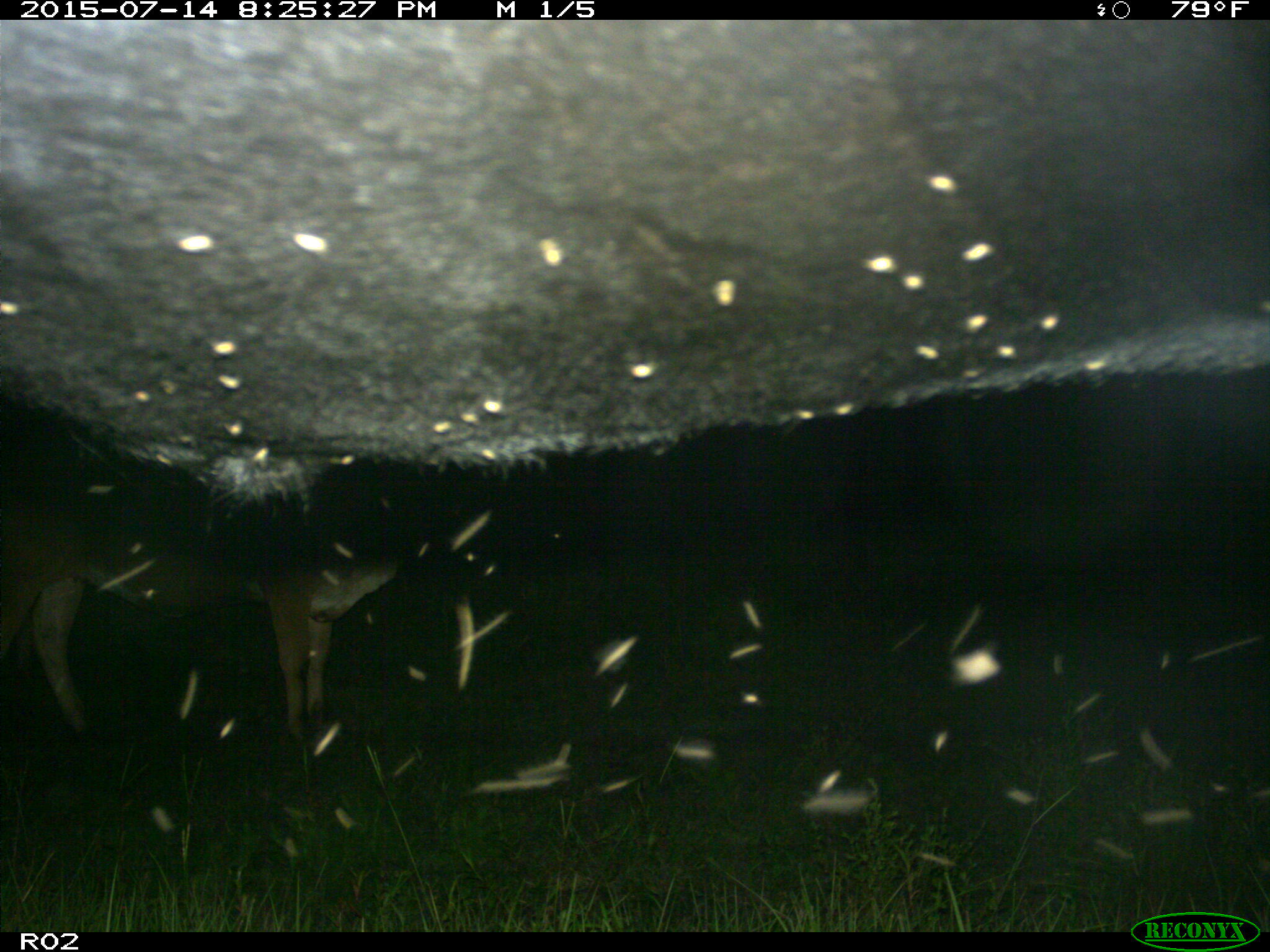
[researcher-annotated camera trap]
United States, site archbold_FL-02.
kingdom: Animalia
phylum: Chordata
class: Mammalia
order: Artiodactyla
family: Bovidae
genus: Bos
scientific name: Bos taurus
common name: domestic cow